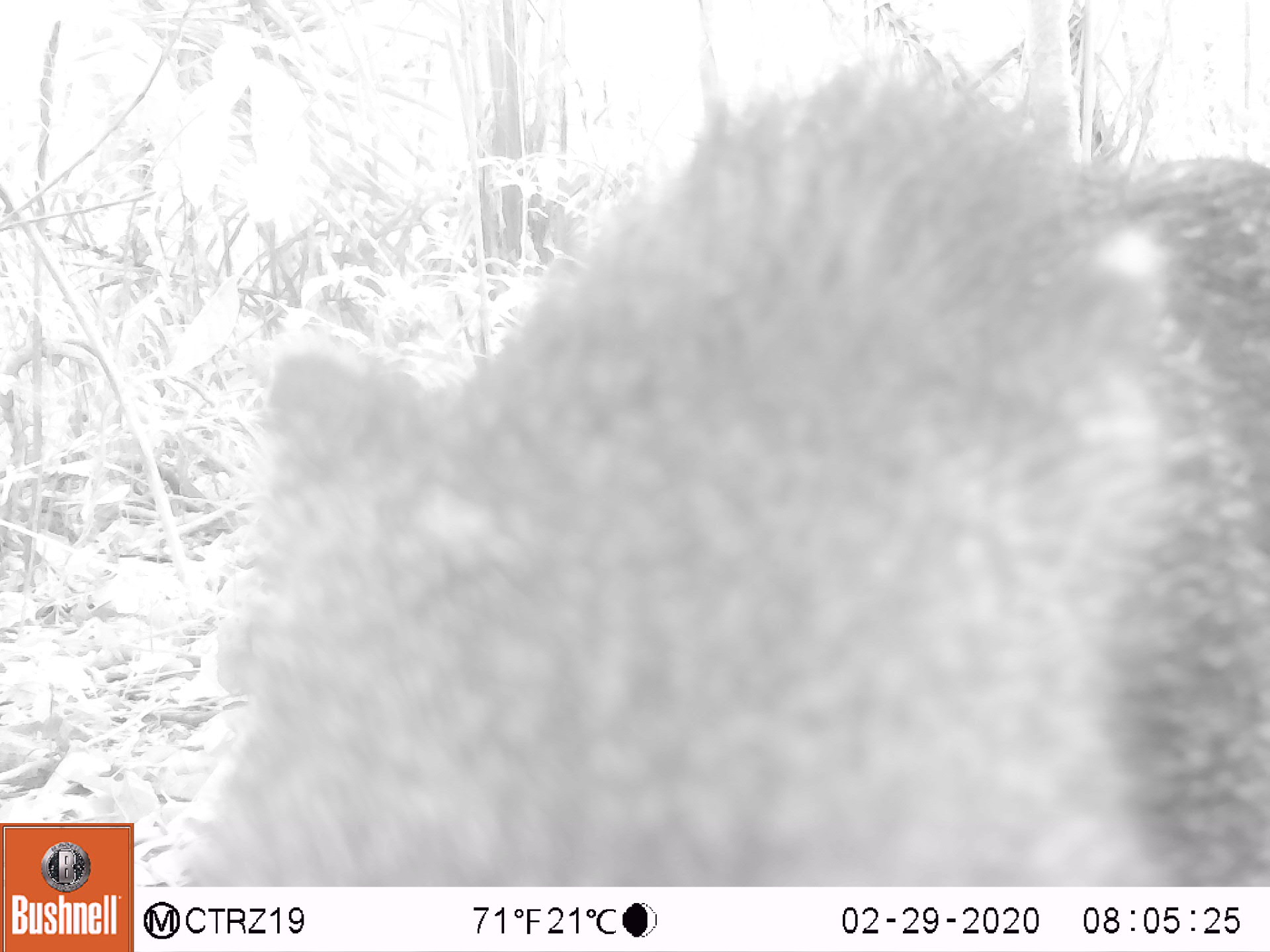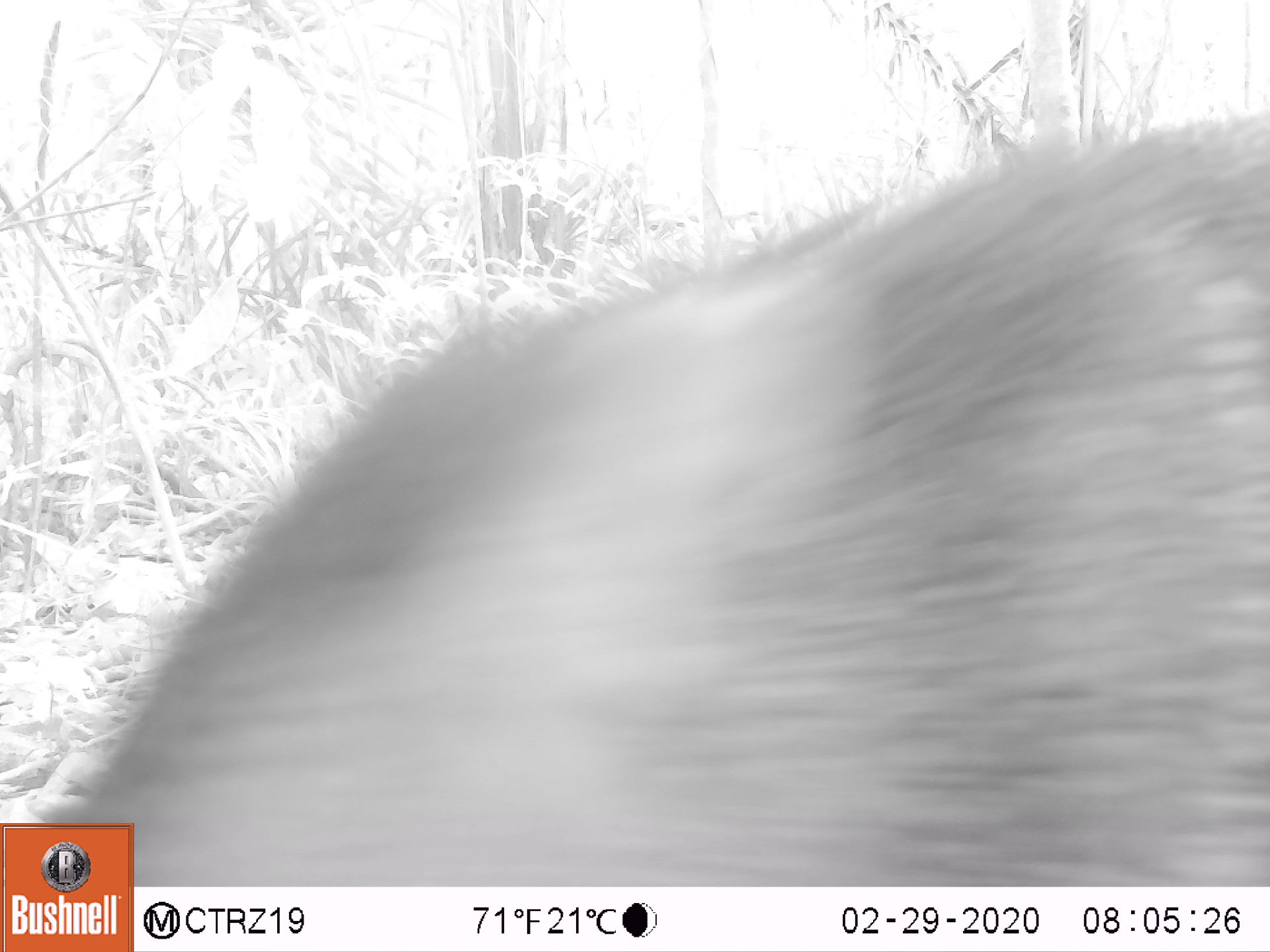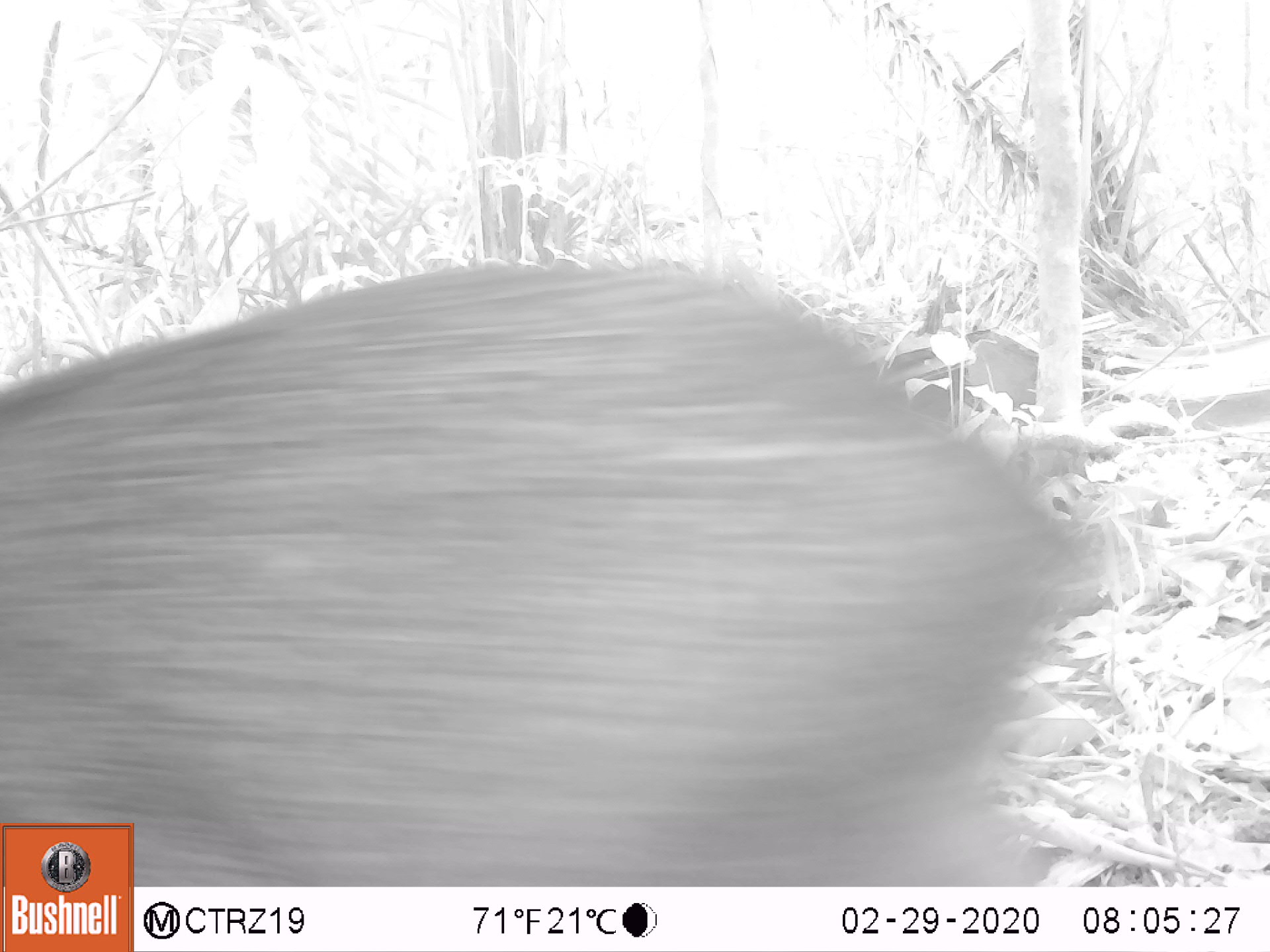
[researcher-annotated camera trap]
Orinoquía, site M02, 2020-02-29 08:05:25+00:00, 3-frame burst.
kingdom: Animalia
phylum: Chordata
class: Mammalia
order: Artiodactyla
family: Tayassuidae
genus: Pecari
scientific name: Pecari tajacu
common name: collared peccary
Collared peccary (Pecari tajacu).